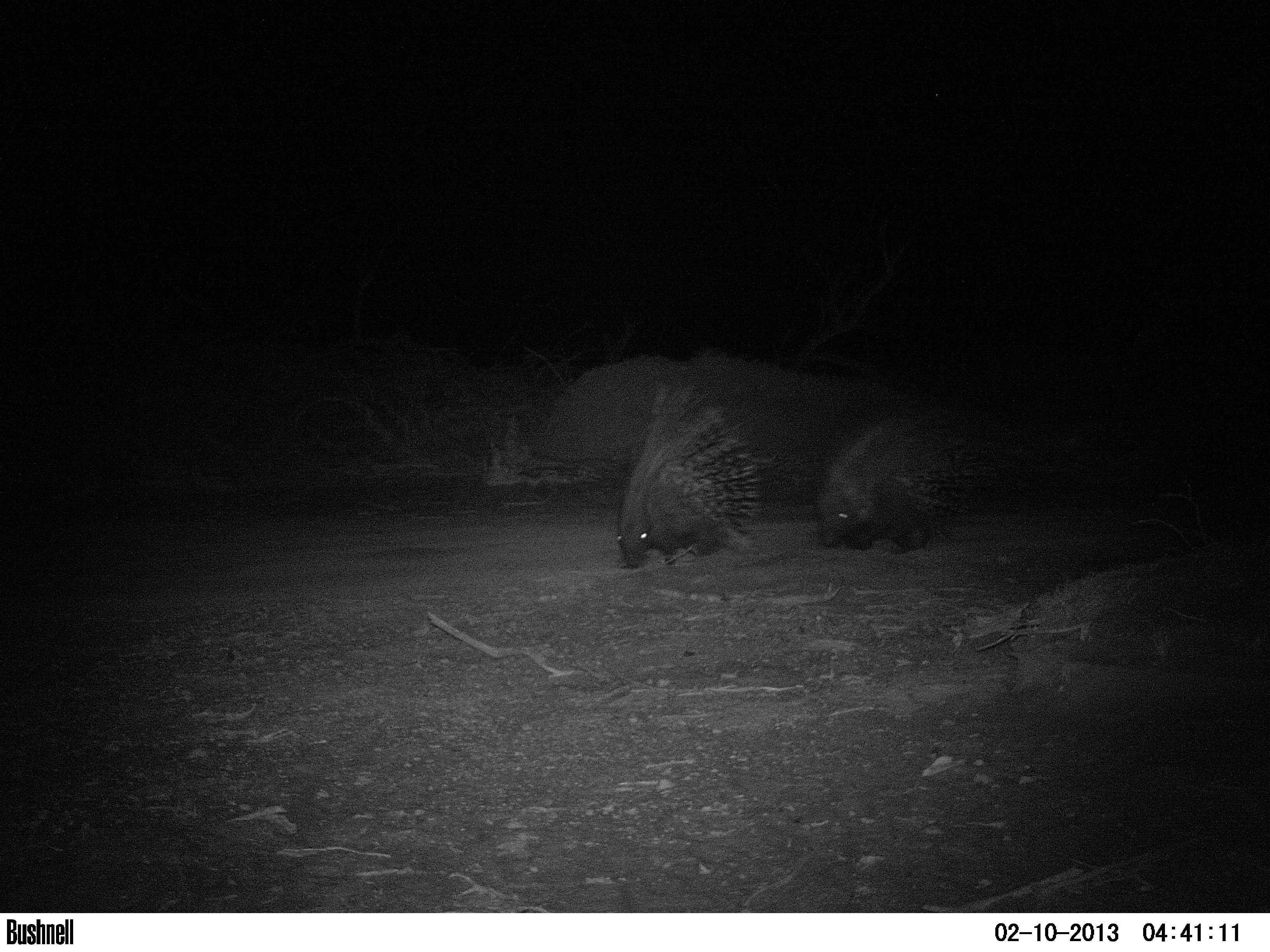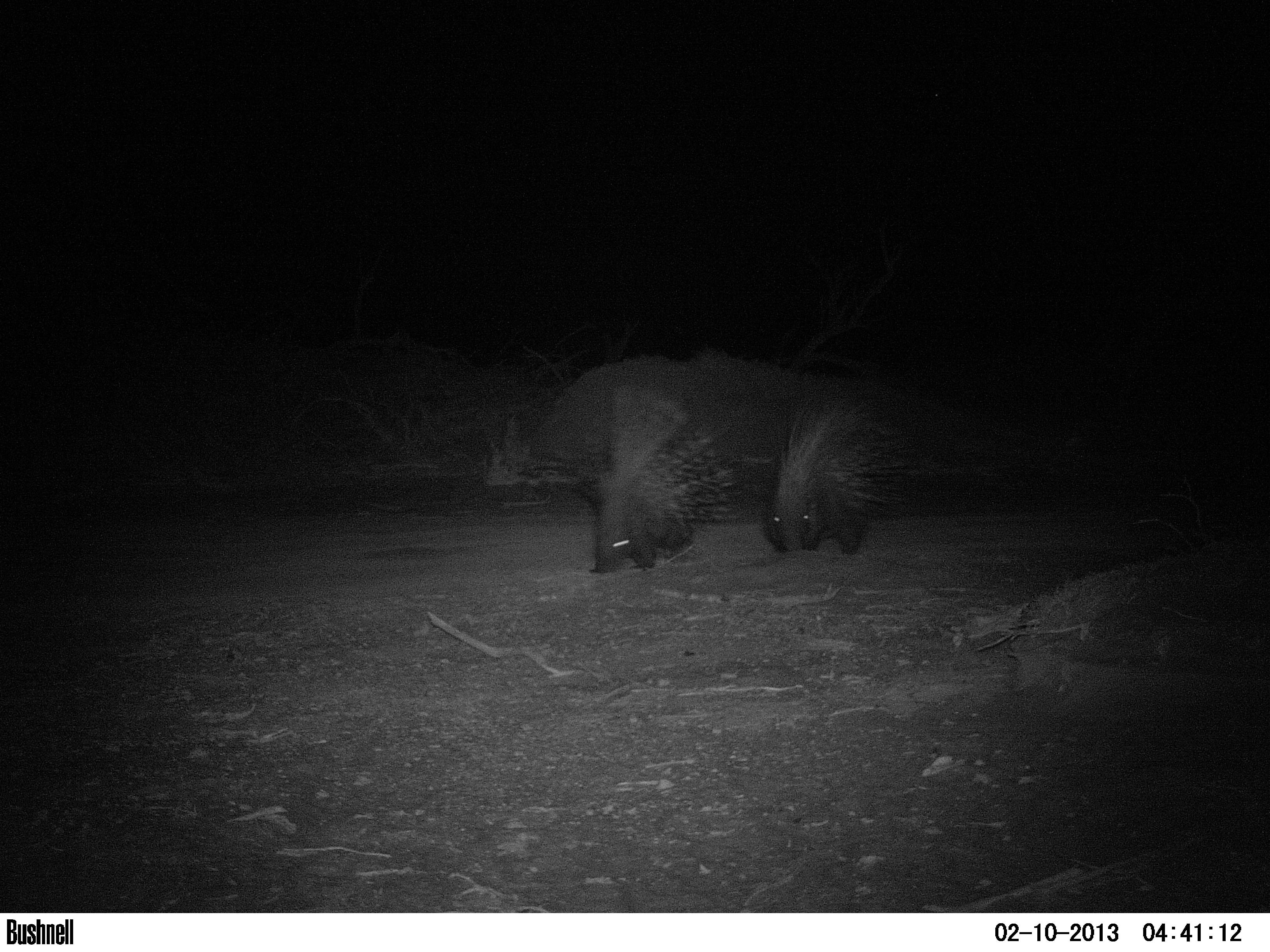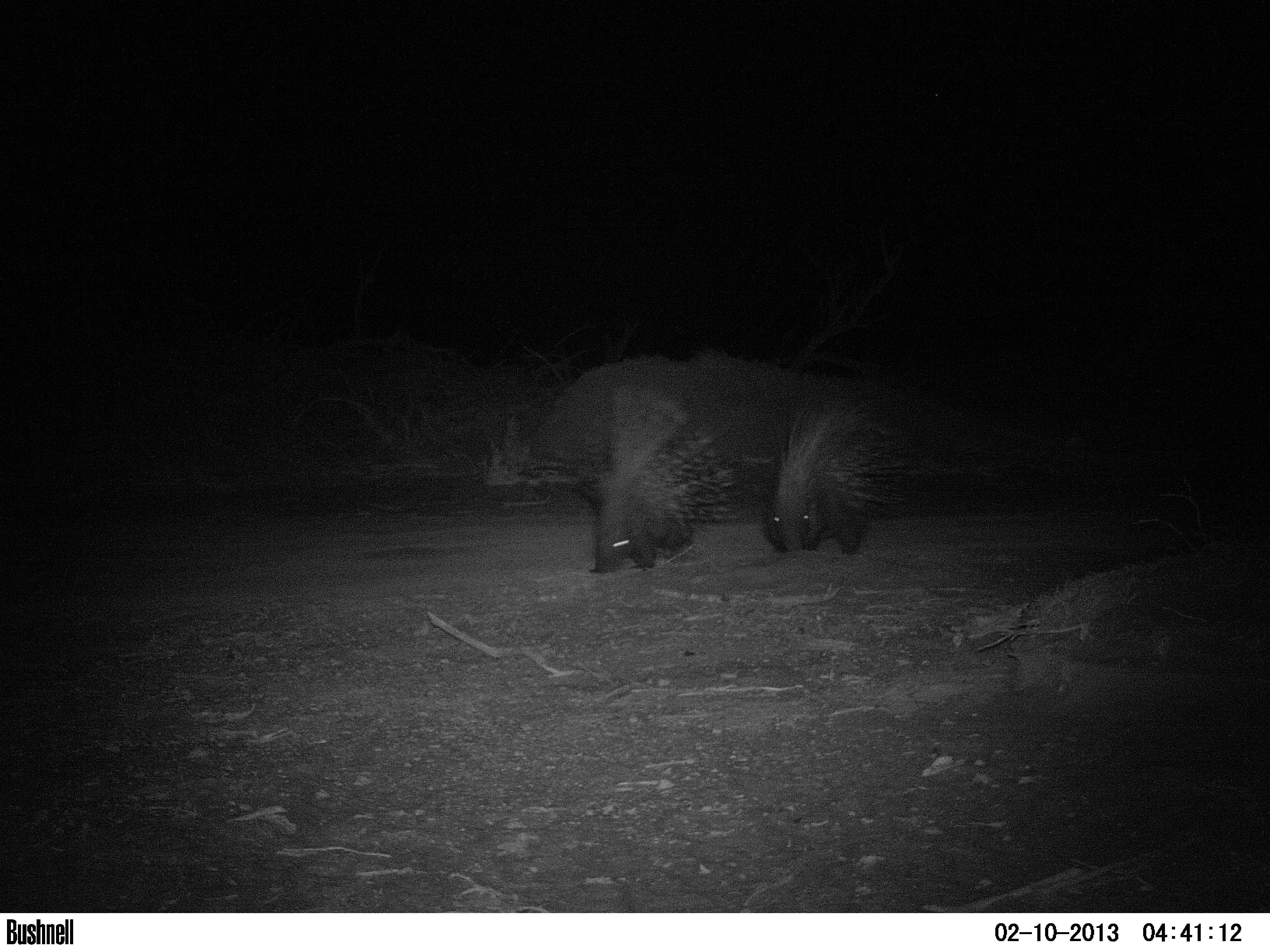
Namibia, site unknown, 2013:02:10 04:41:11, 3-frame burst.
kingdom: Animalia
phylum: Chordata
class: Mammalia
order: Rodentia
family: Hystricidae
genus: Hystrix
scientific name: Hystrix africaeaustralis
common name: cape porcupine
Hystrix africaeaustralis (cape porcupine).